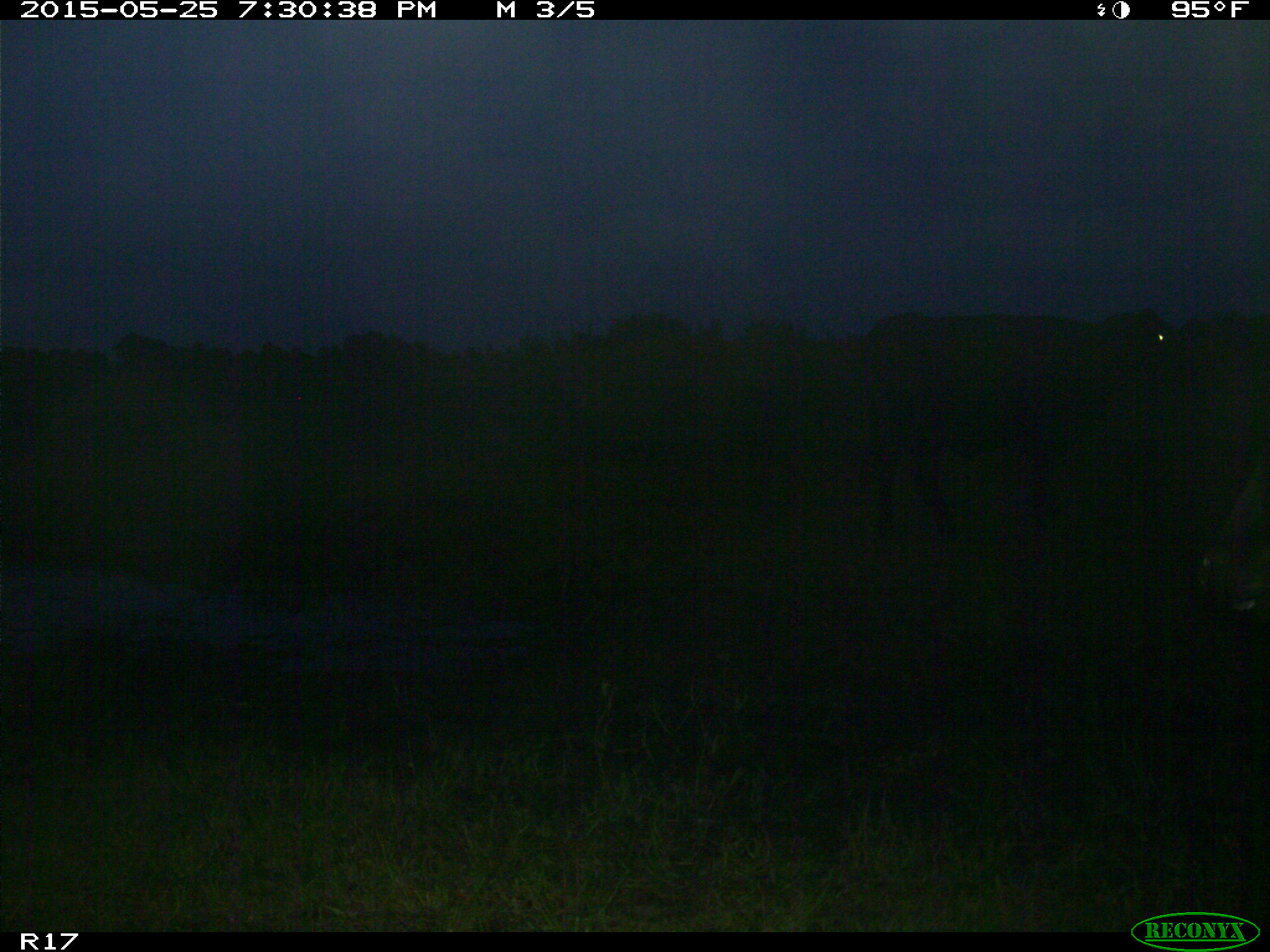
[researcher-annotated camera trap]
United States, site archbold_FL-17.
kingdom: Animalia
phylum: Chordata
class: Mammalia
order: Artiodactyla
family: Bovidae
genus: Bos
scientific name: Bos taurus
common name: domestic cow